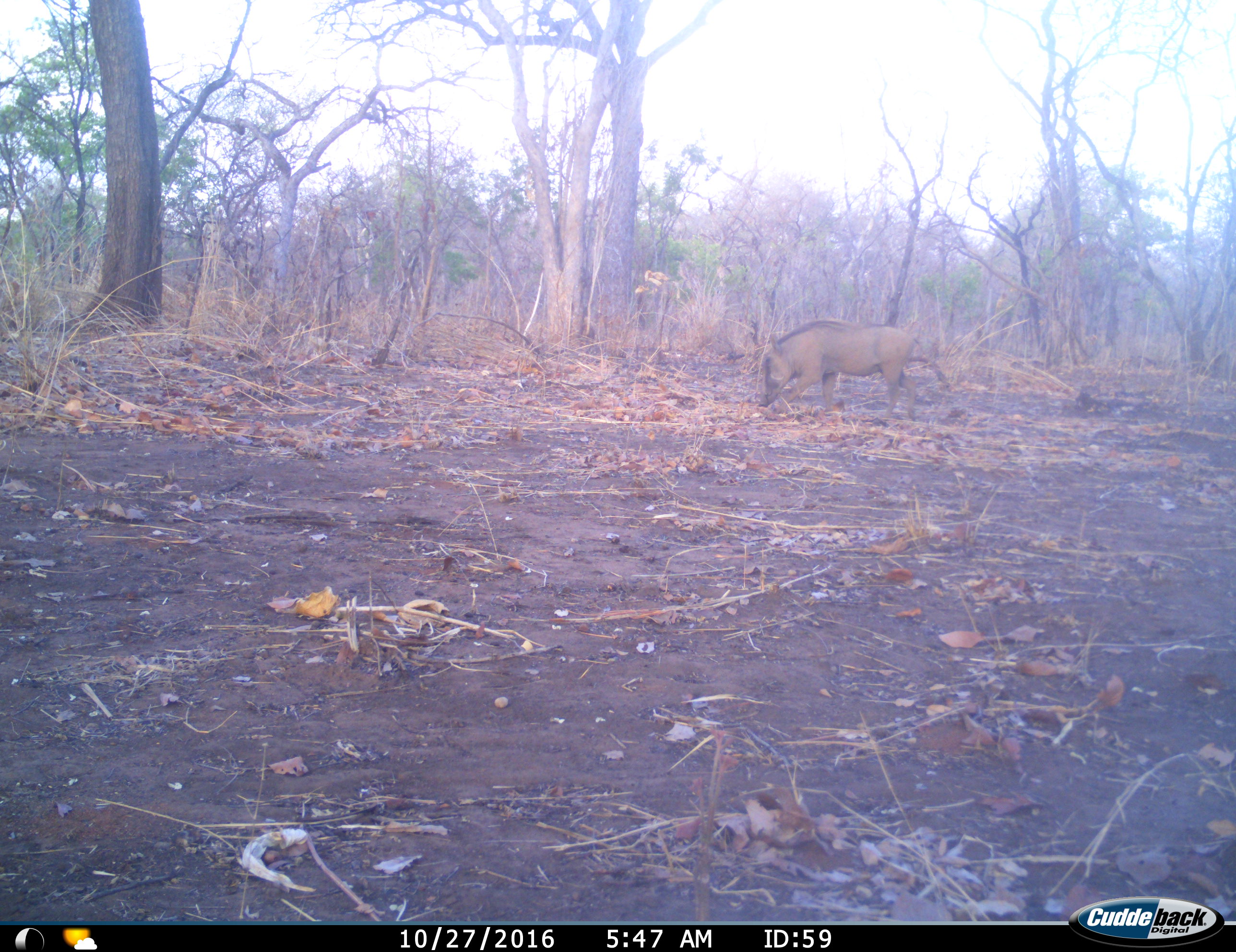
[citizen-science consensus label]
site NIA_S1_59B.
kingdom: Animalia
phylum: Chordata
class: Mammalia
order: Artiodactyla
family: Suidae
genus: Phacochoerus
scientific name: Phacochoerus africanus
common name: warthog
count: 1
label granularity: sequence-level